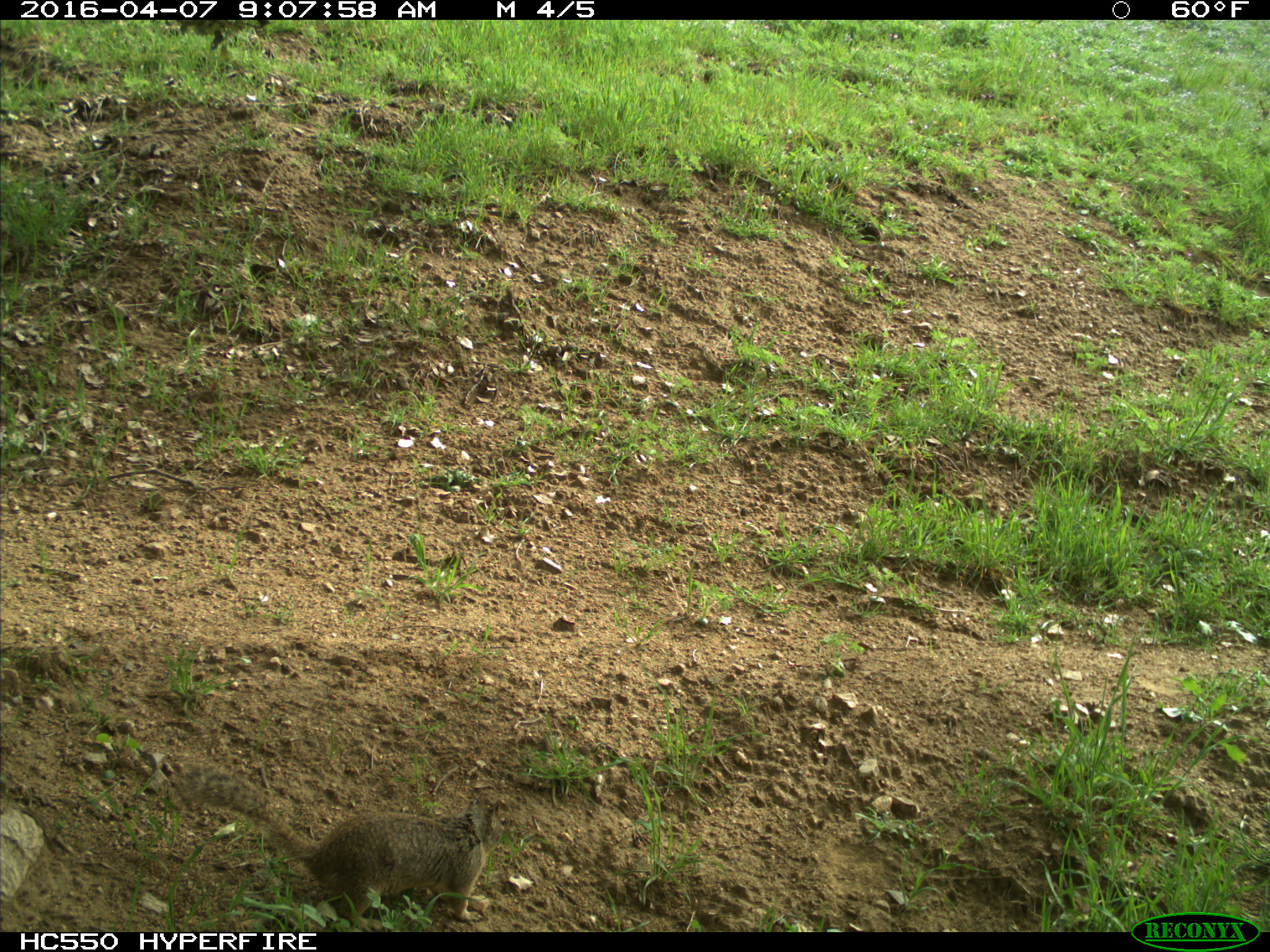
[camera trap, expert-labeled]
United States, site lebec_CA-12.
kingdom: Animalia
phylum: Chordata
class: Mammalia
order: Rodentia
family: Sciuridae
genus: Otospermophilus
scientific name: Otospermophilus beecheyi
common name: california ground squirrel